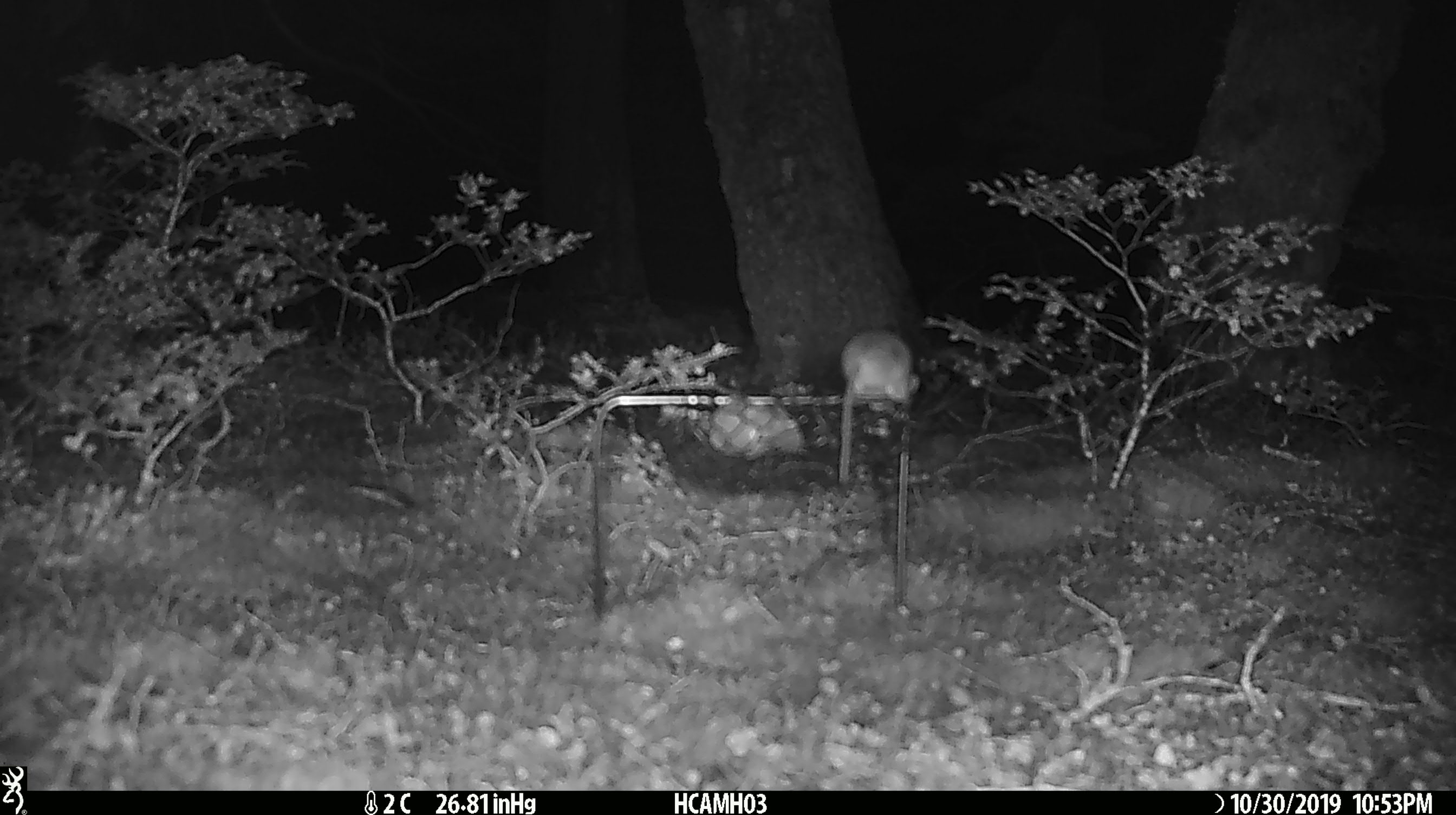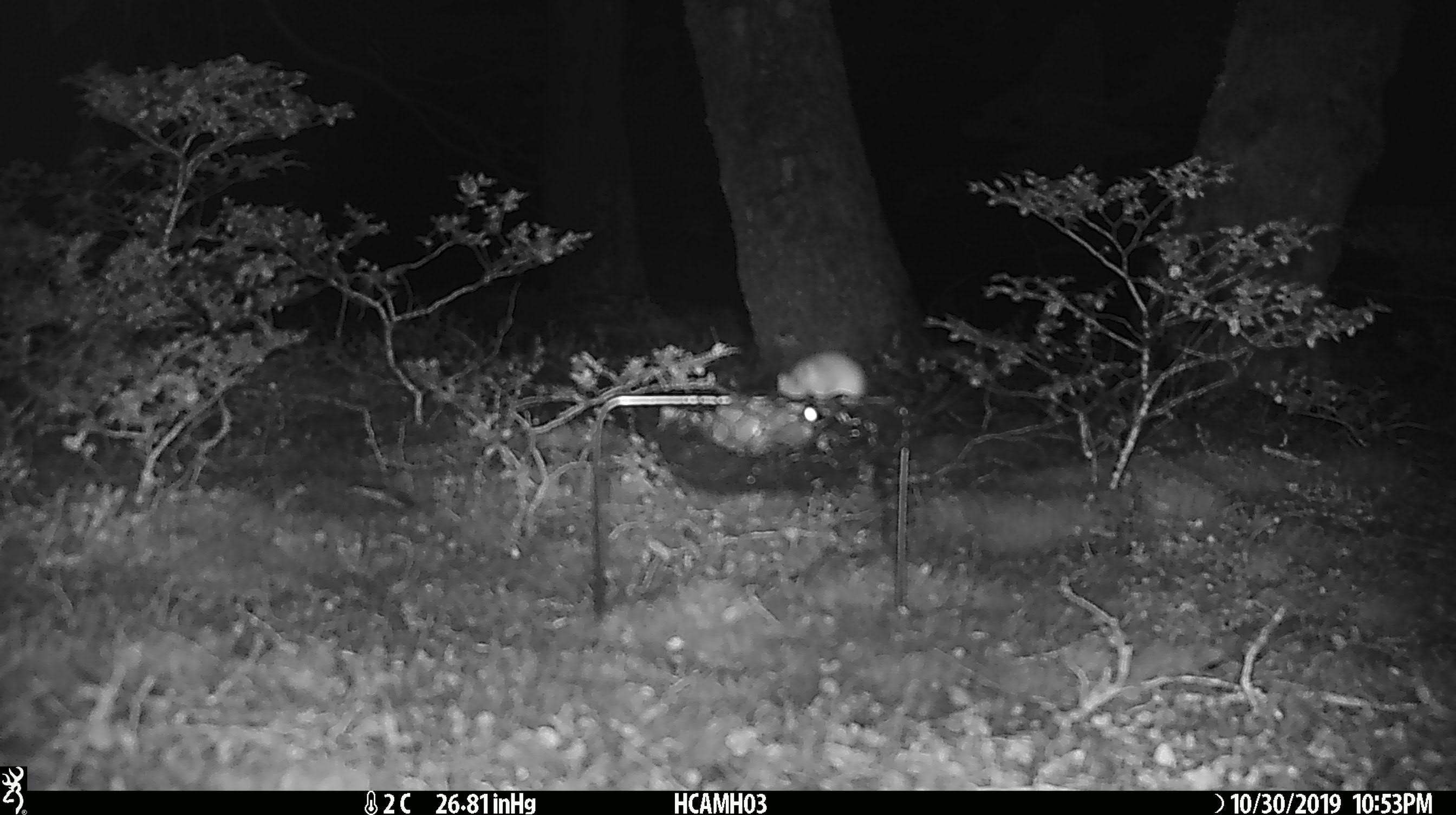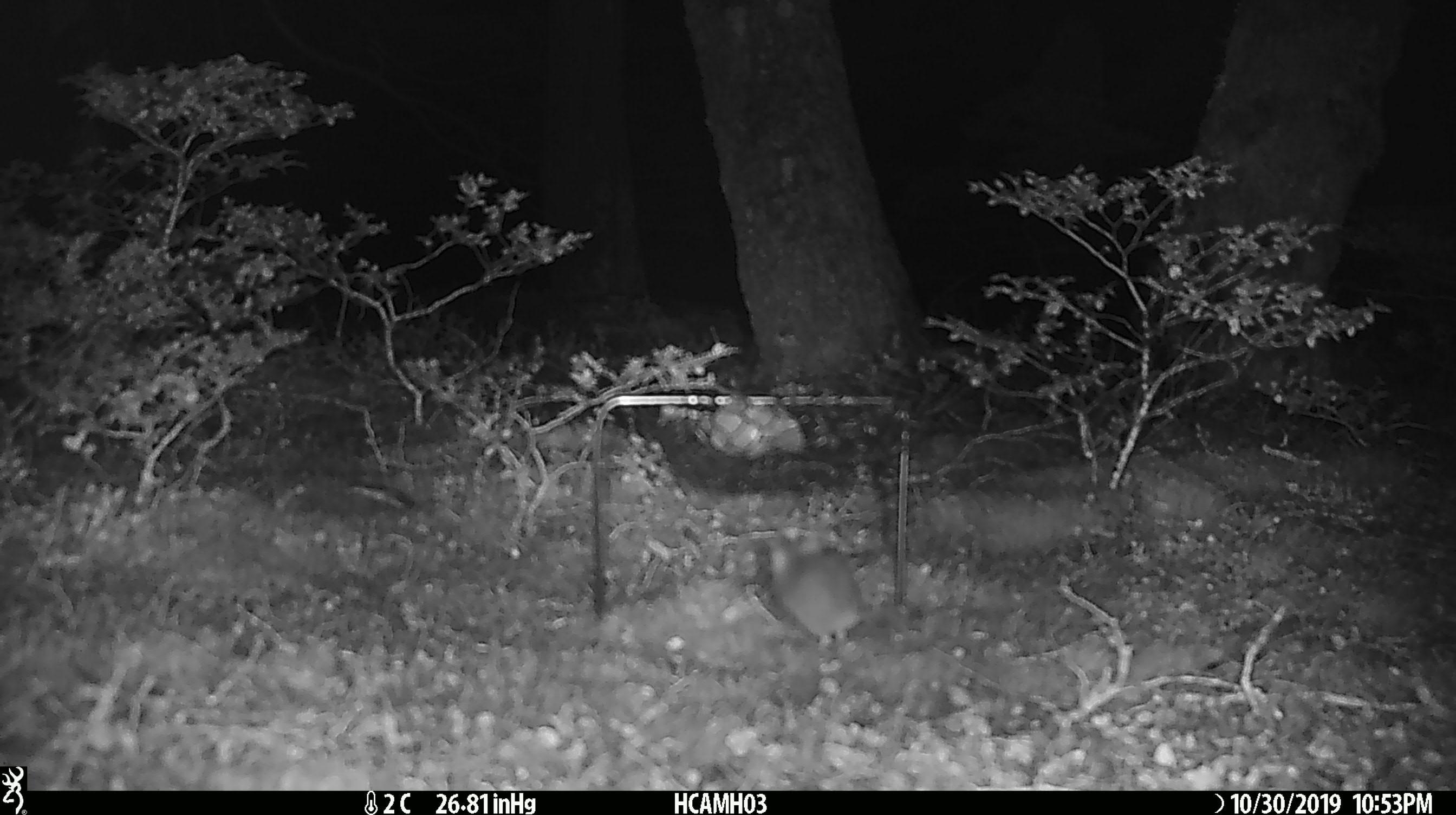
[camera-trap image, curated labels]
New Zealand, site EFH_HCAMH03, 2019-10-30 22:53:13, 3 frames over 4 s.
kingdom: Animalia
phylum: Chordata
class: Mammalia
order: Rodentia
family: Muridae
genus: Mus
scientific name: Mus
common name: mouse